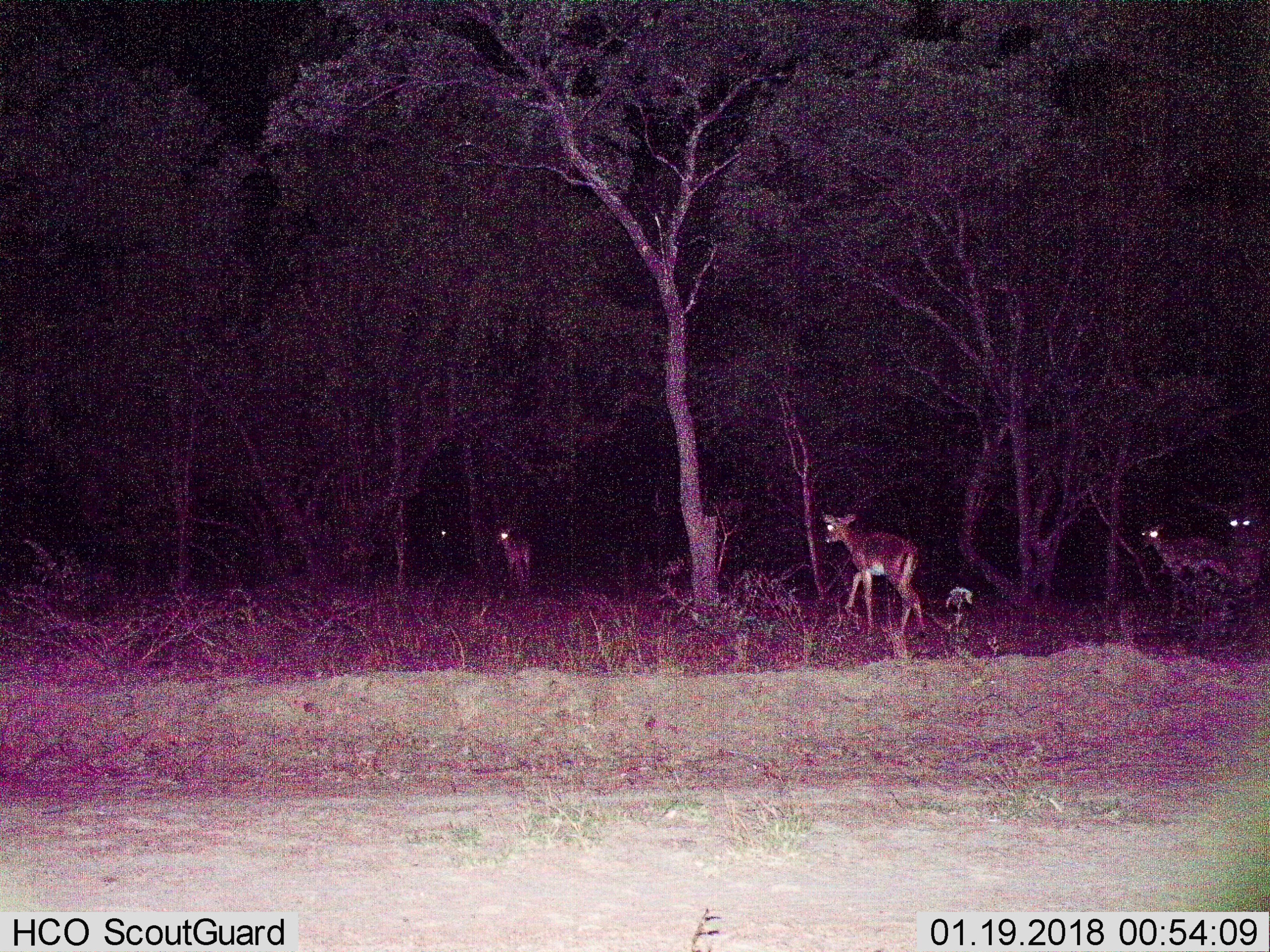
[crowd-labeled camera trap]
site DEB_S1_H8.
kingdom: Animalia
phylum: Chordata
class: Mammalia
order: Artiodactyla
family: Bovidae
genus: Aepyceros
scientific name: Aepyceros melampus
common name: impala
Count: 5.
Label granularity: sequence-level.